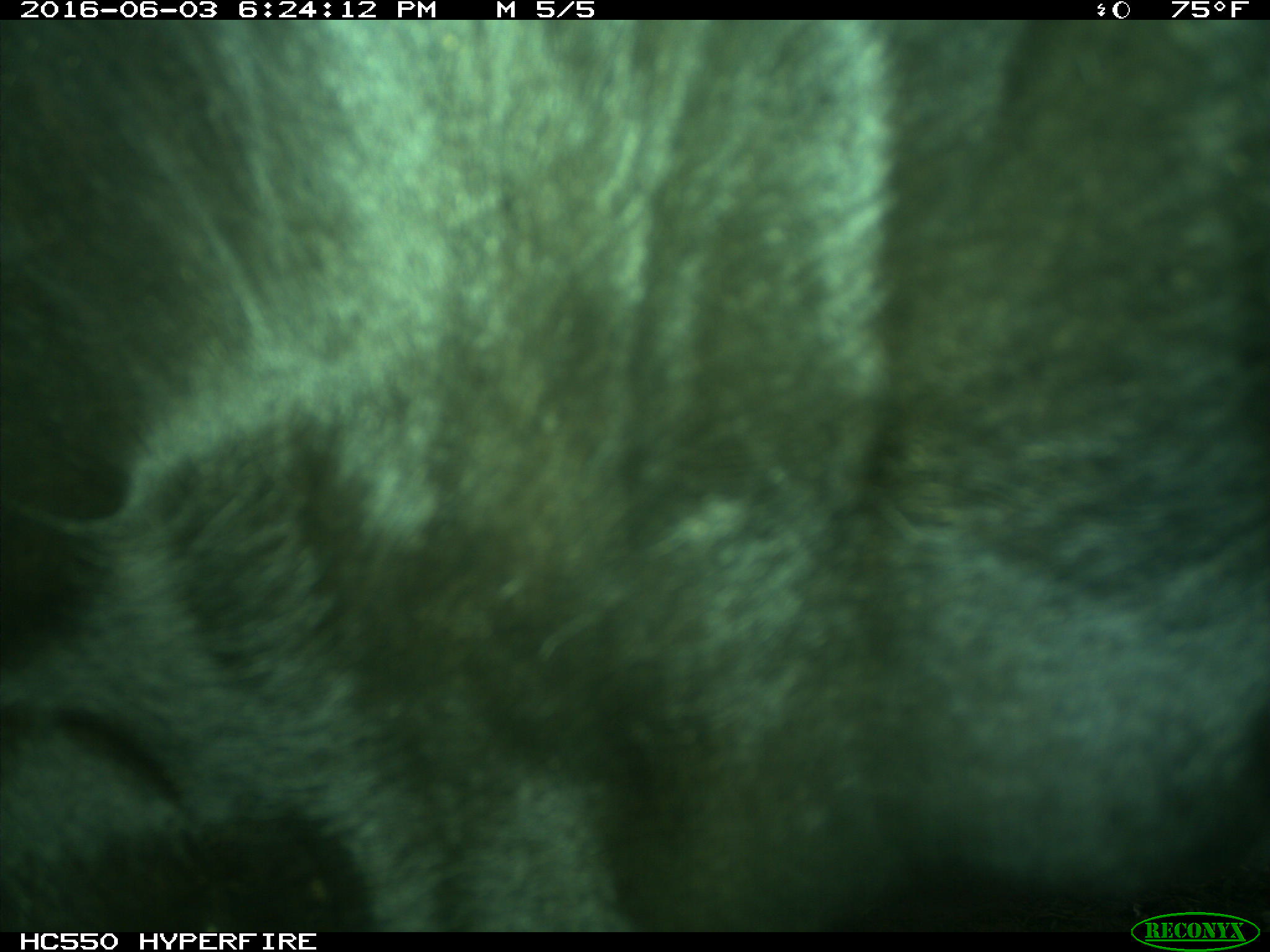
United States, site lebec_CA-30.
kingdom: Animalia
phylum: Chordata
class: Mammalia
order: Artiodactyla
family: Bovidae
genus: Bos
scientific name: Bos taurus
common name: domestic cow